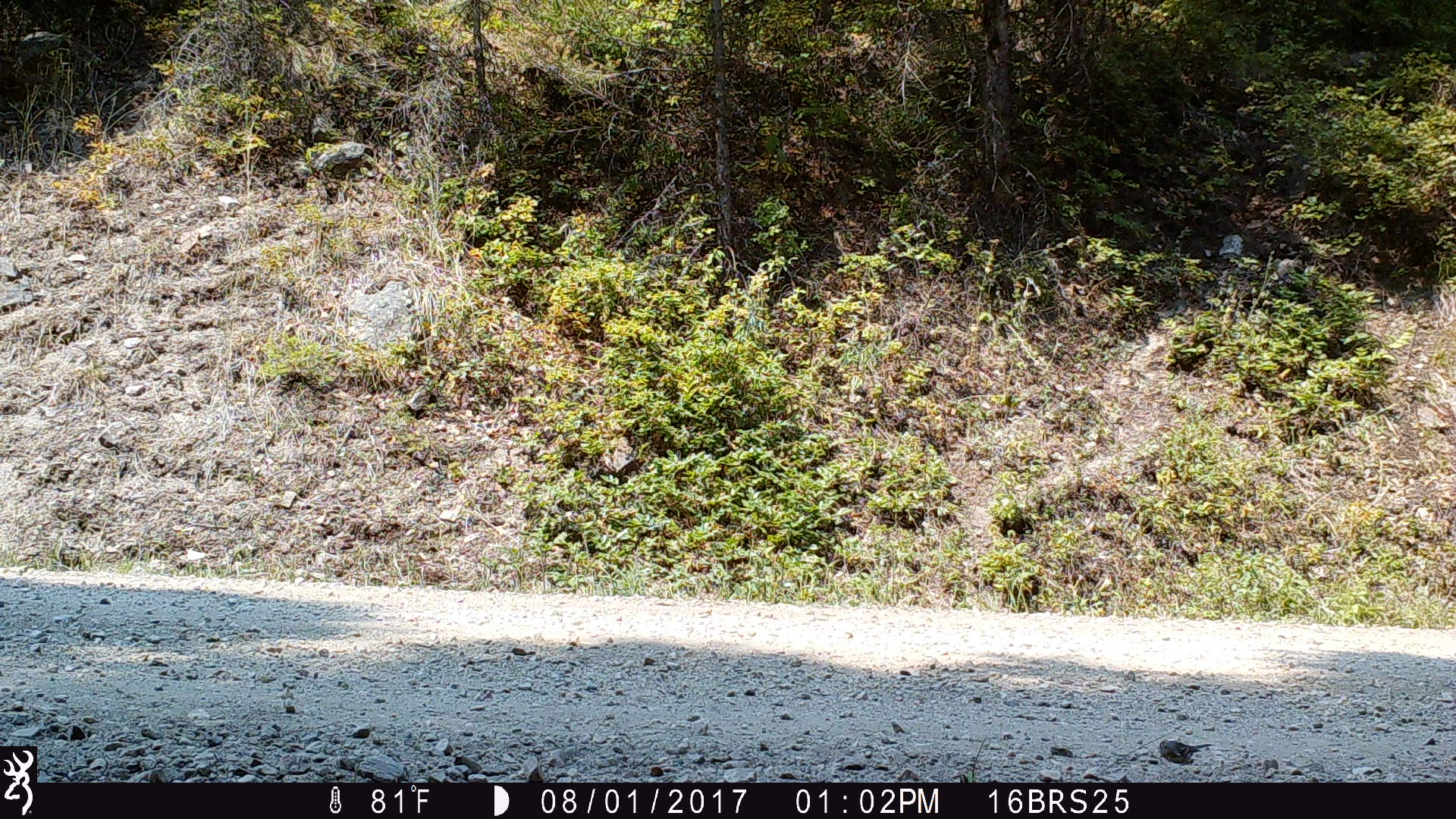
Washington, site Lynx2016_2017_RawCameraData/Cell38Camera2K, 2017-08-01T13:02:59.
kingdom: Animalia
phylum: Chordata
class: Aves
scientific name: Aves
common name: birds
Aves (birds). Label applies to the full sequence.